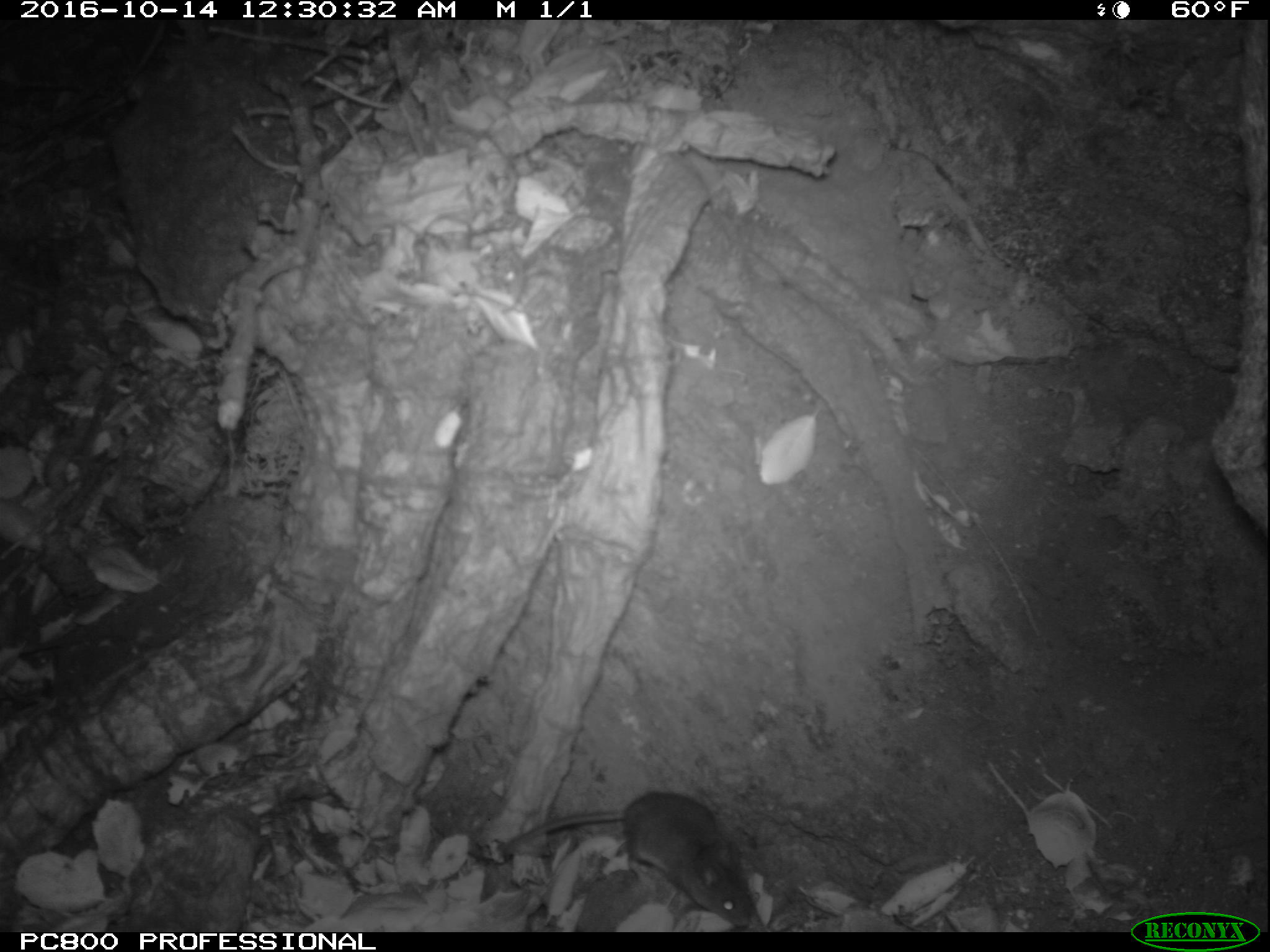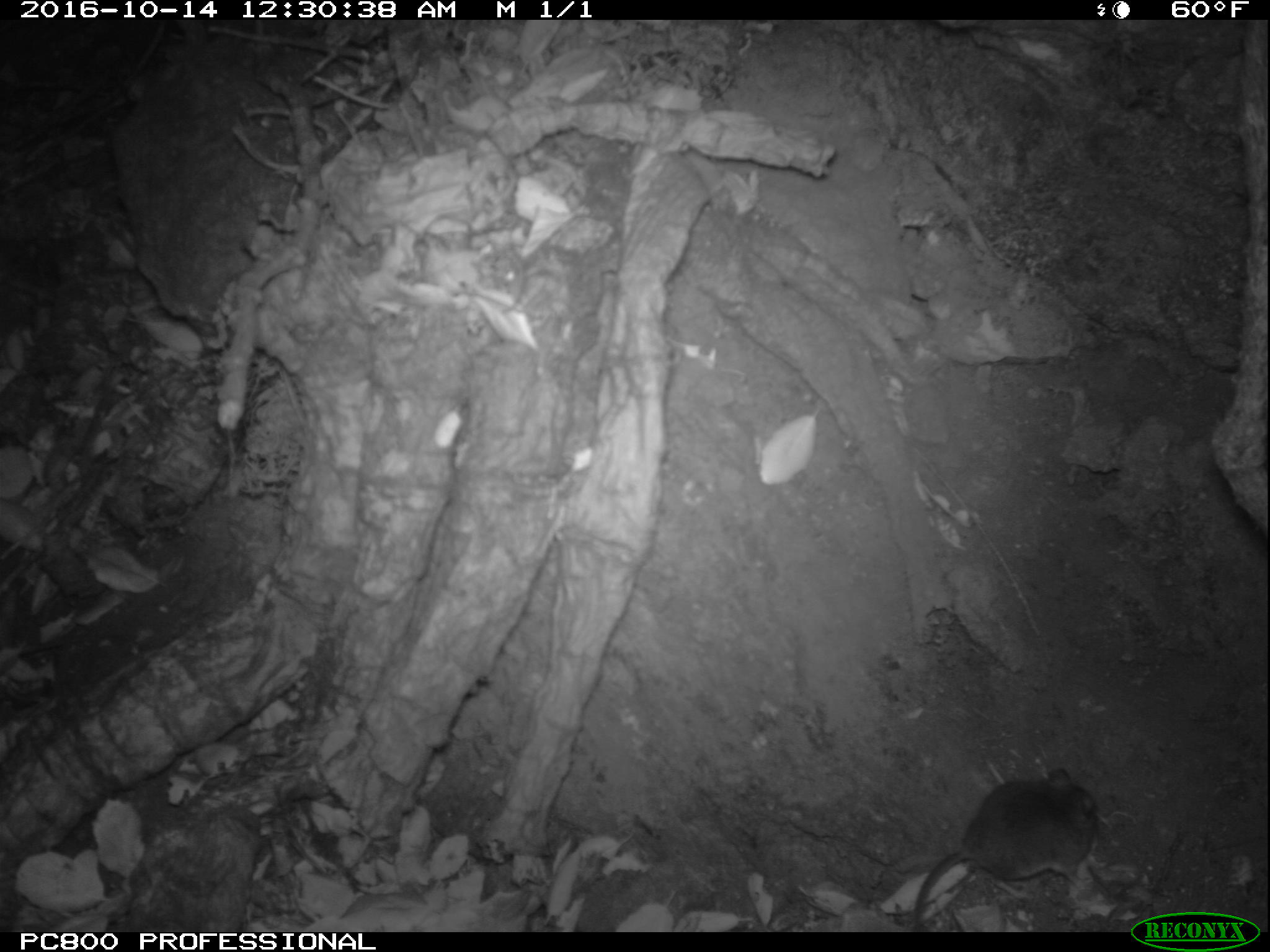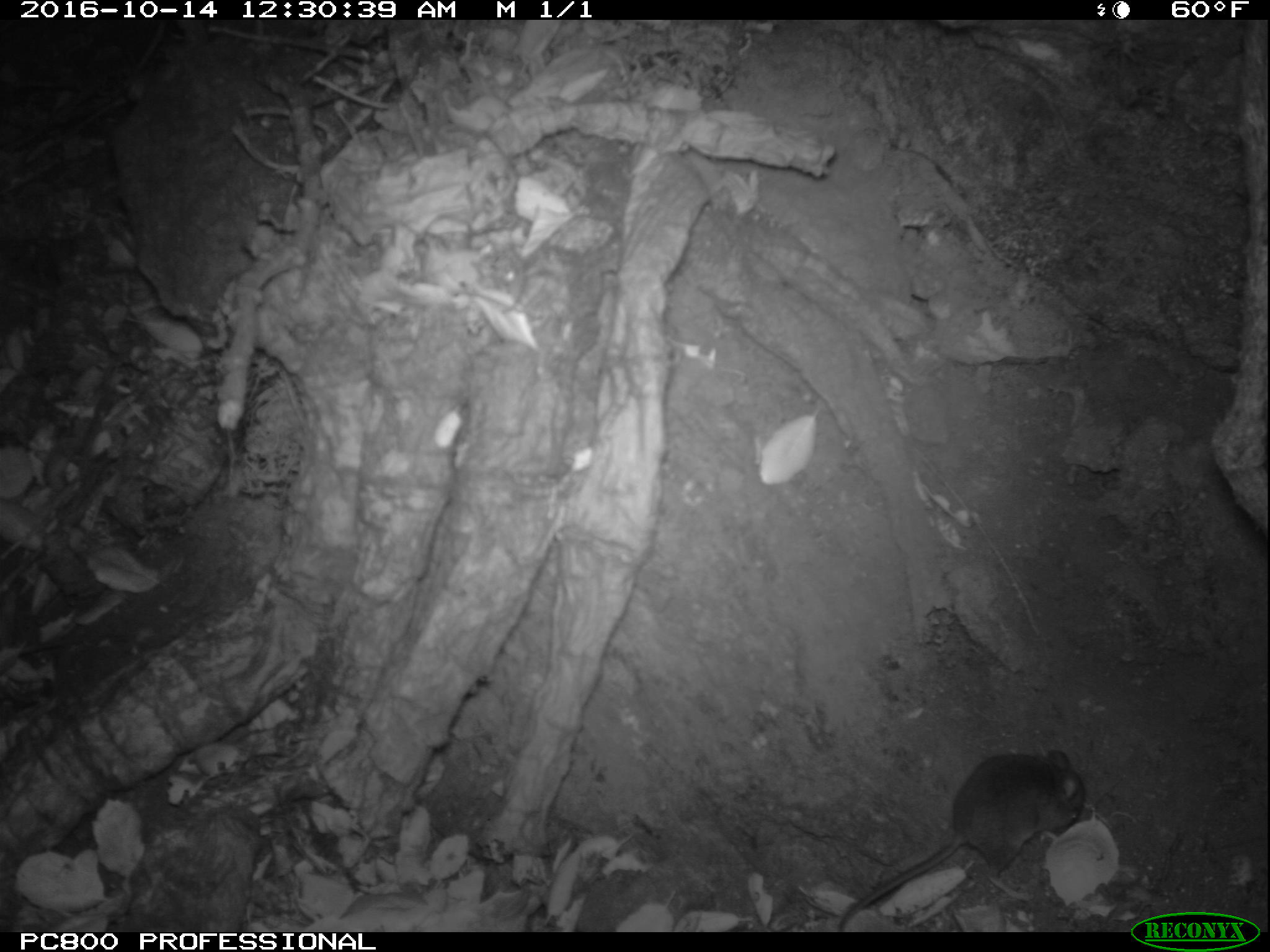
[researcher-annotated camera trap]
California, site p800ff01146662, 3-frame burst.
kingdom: Animalia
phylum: Chordata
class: Mammalia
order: Rodentia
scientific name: Rodentia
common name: rodent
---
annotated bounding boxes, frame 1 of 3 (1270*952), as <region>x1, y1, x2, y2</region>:
rodent: <region>500, 790, 755, 927</region>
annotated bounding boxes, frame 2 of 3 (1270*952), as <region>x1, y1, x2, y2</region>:
rodent: <region>912, 766, 1101, 930</region>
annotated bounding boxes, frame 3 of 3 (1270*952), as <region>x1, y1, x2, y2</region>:
rodent: <region>837, 749, 1085, 932</region>